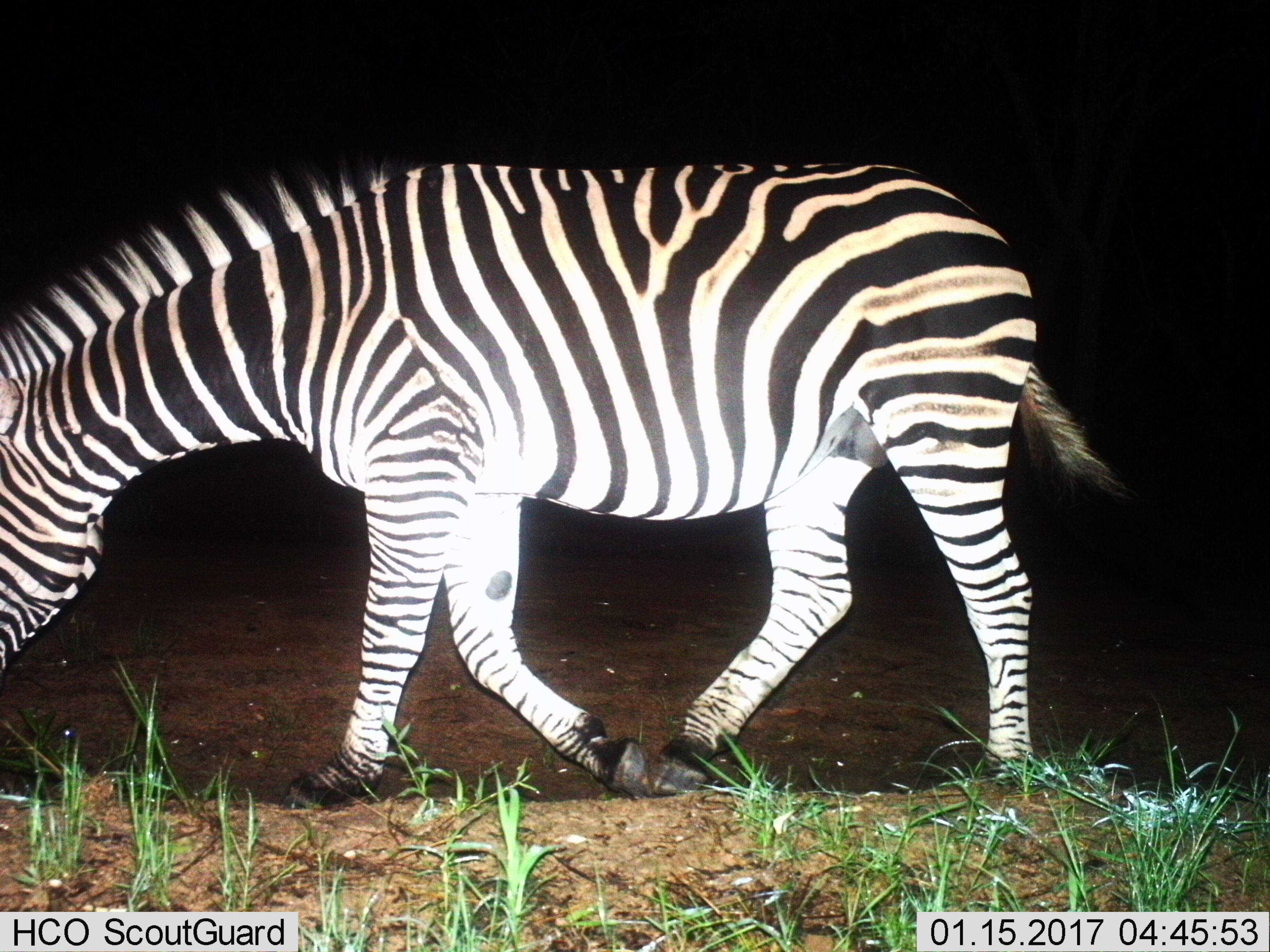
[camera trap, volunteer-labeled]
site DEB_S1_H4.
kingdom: Animalia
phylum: Chordata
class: Mammalia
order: Perissodactyla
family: Equidae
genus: Equus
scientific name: Equus quagga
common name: plains zebra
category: zebraplains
Zebraplains (plains zebra) (Equus quagga), count 1. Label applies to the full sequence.